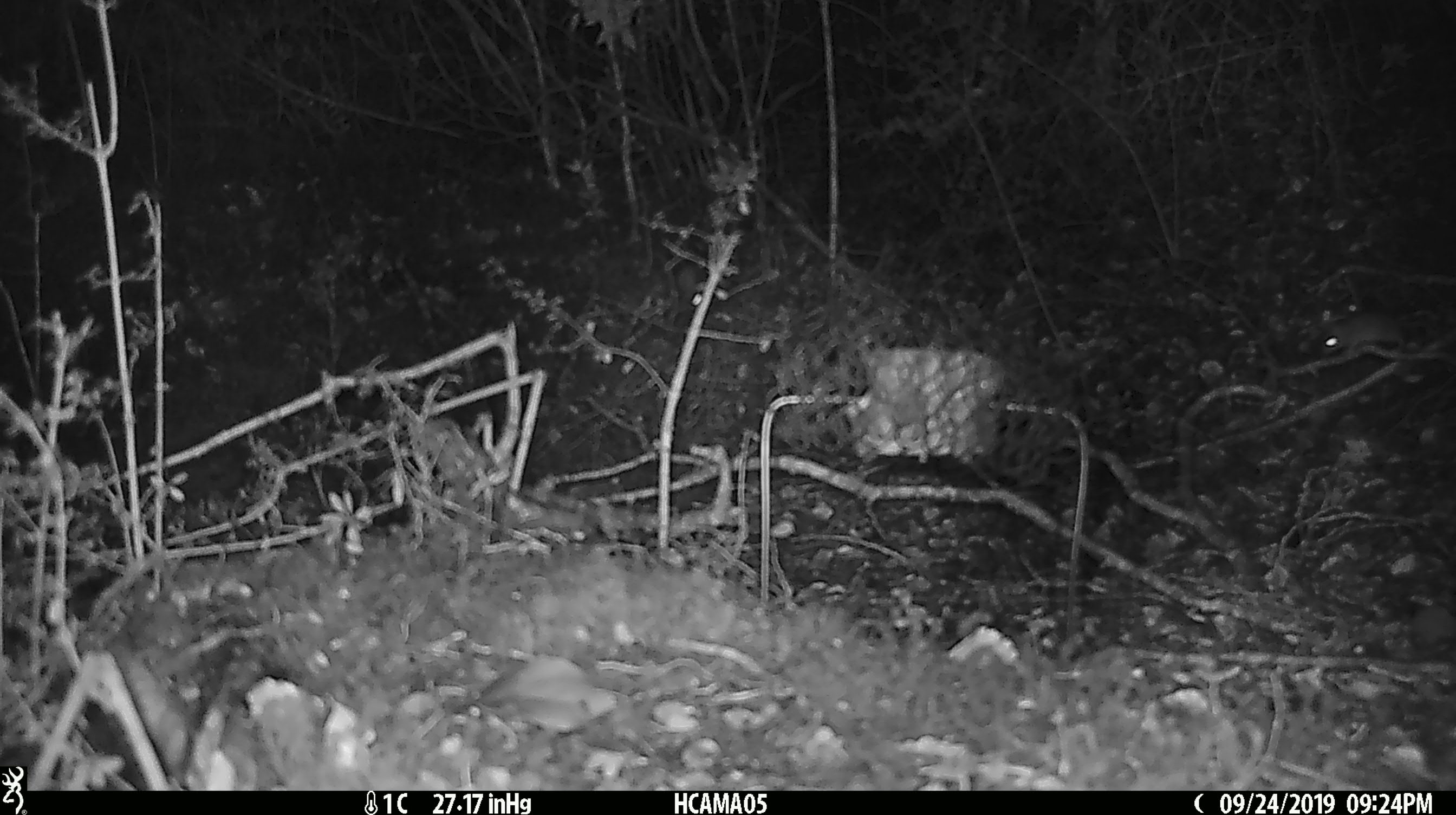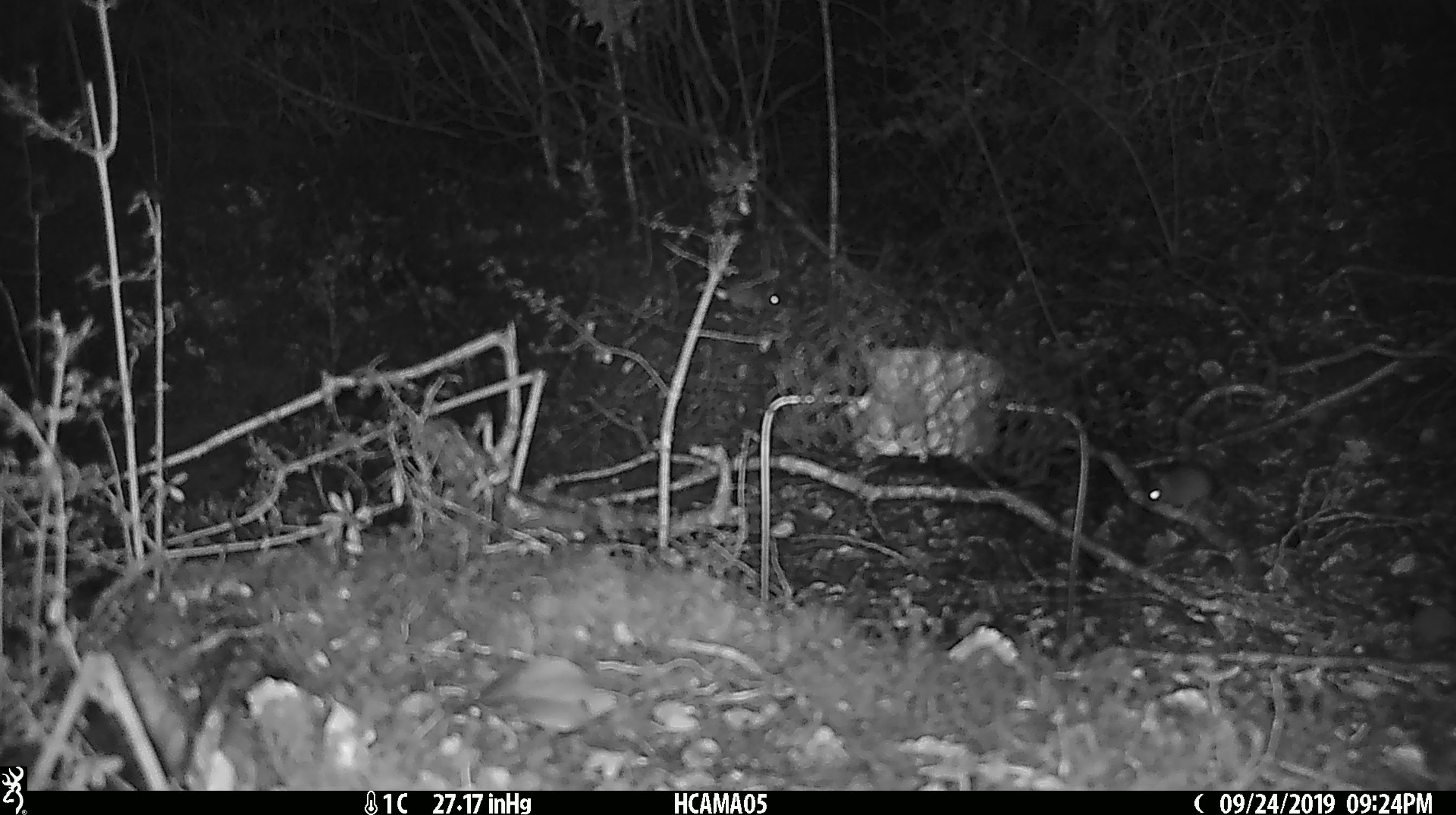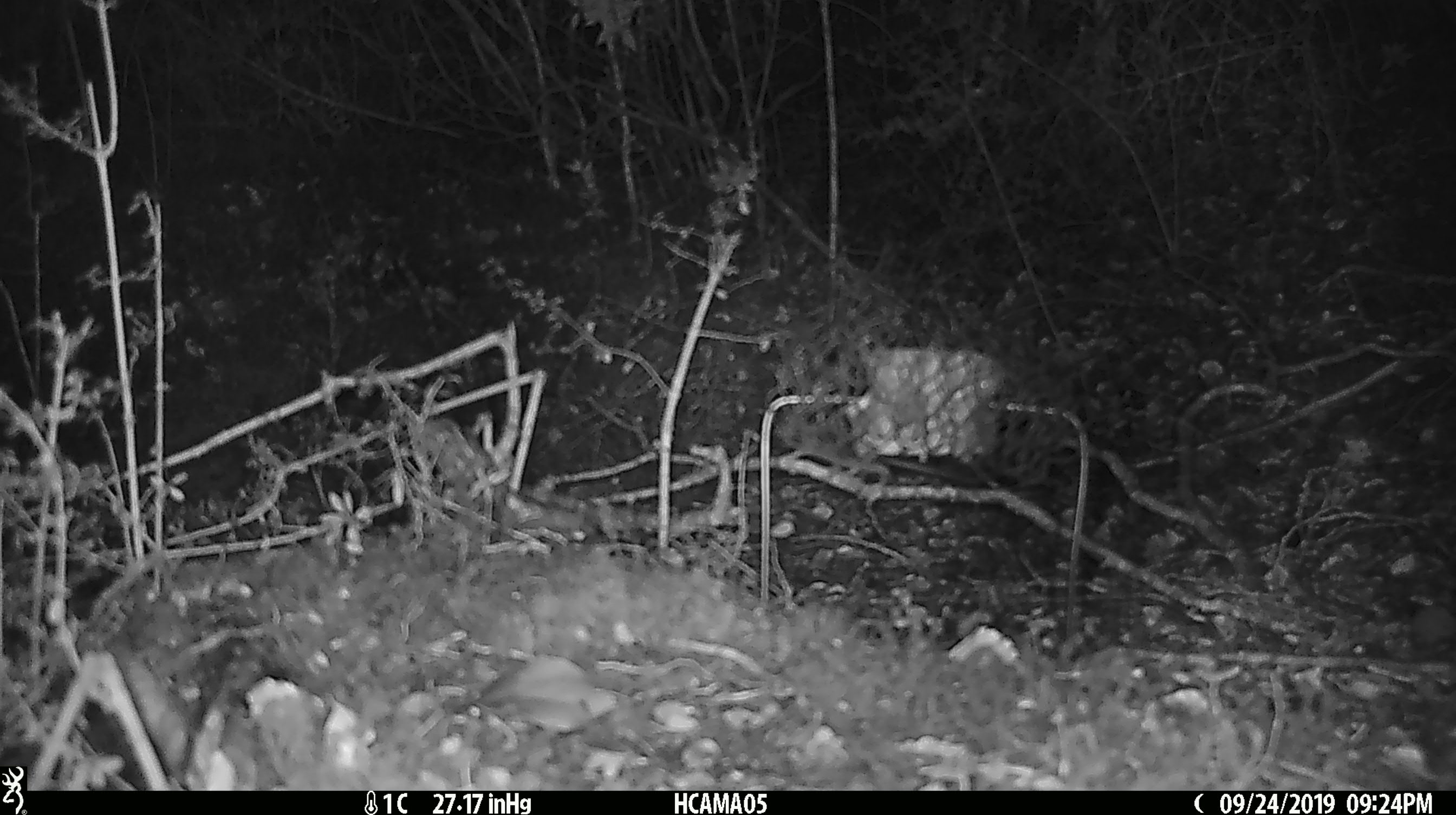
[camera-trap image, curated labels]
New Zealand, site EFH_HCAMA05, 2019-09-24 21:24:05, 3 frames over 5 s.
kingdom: Animalia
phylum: Chordata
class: Mammalia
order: Rodentia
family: Muridae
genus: Mus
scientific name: Mus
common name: mouse